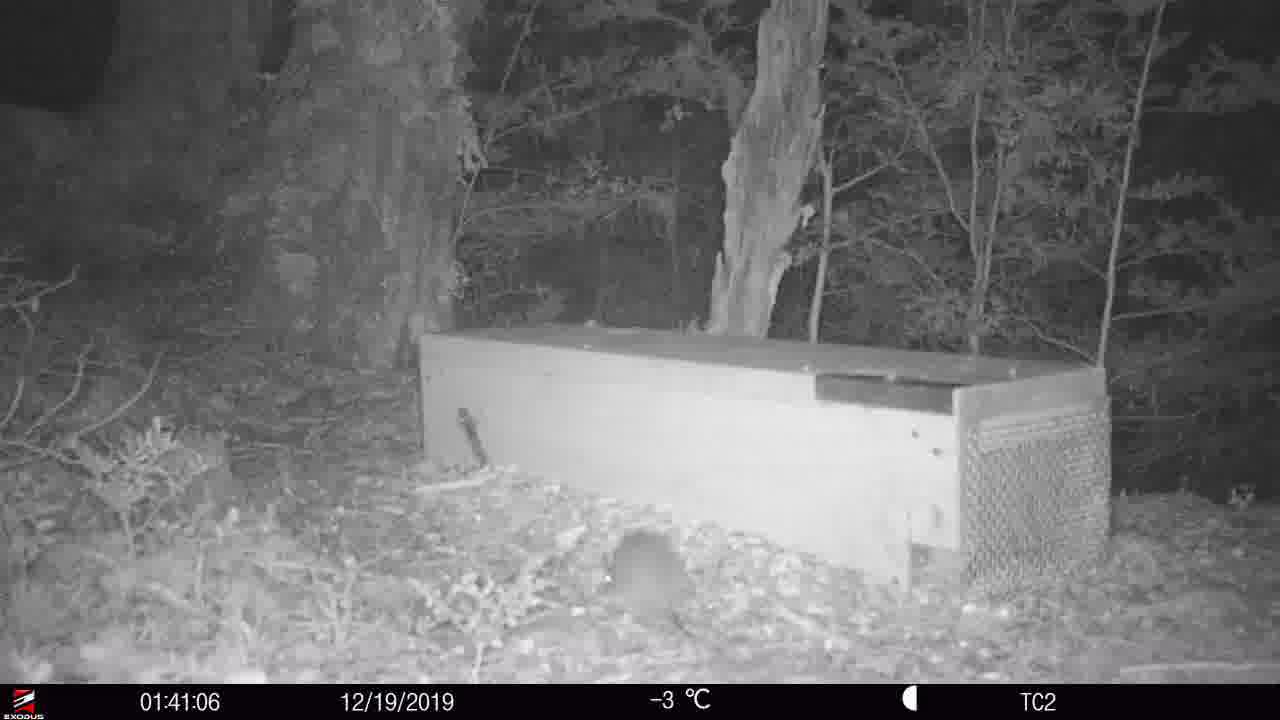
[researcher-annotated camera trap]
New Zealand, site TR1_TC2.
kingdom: Animalia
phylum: Chordata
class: Mammalia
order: Rodentia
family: Muridae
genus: Rattus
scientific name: Rattus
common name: rat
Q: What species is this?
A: Rat (Rattus).